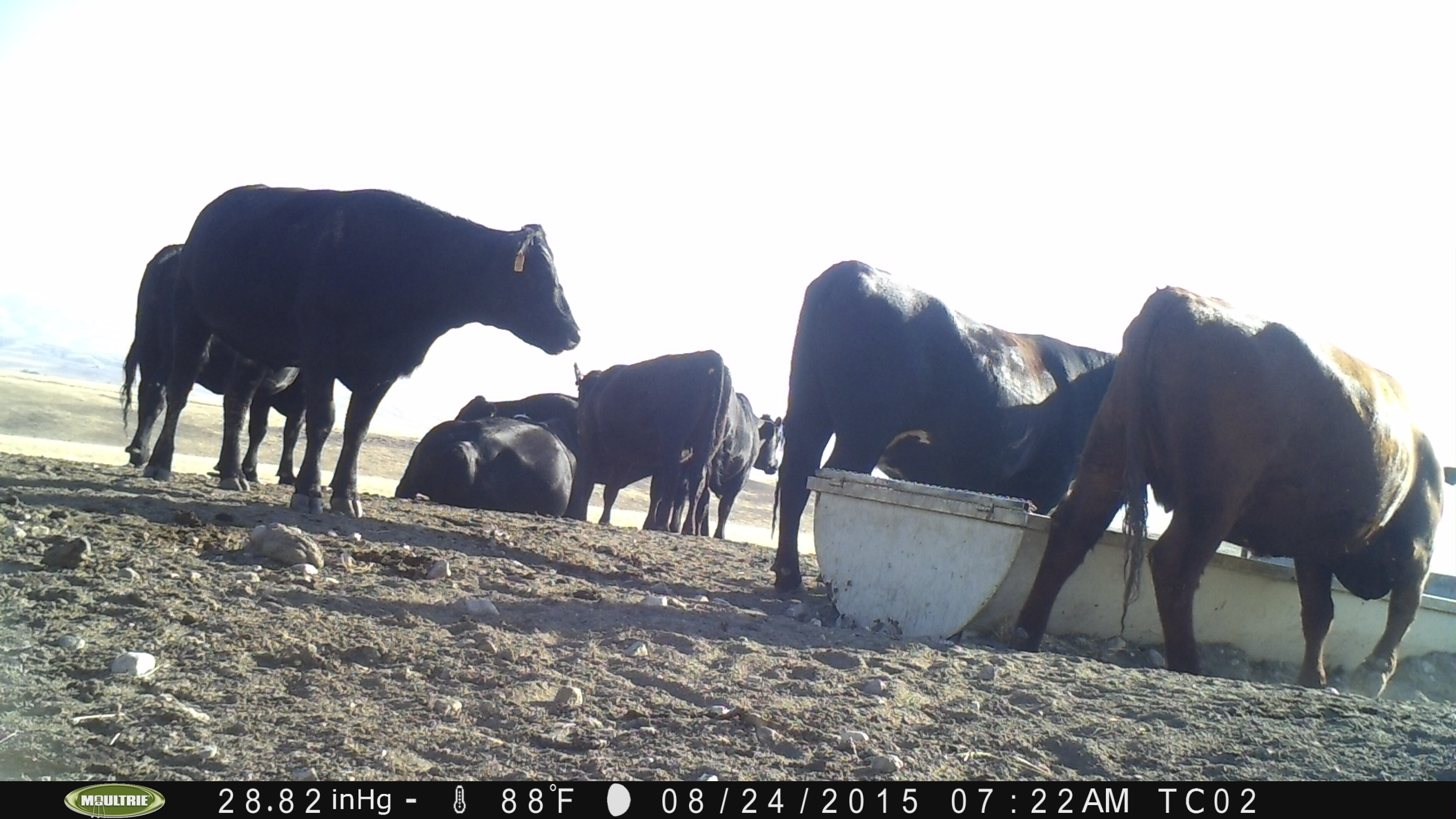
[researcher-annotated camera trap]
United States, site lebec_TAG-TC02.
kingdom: Animalia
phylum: Chordata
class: Mammalia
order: Artiodactyla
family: Bovidae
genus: Bos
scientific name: Bos taurus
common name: domestic cow